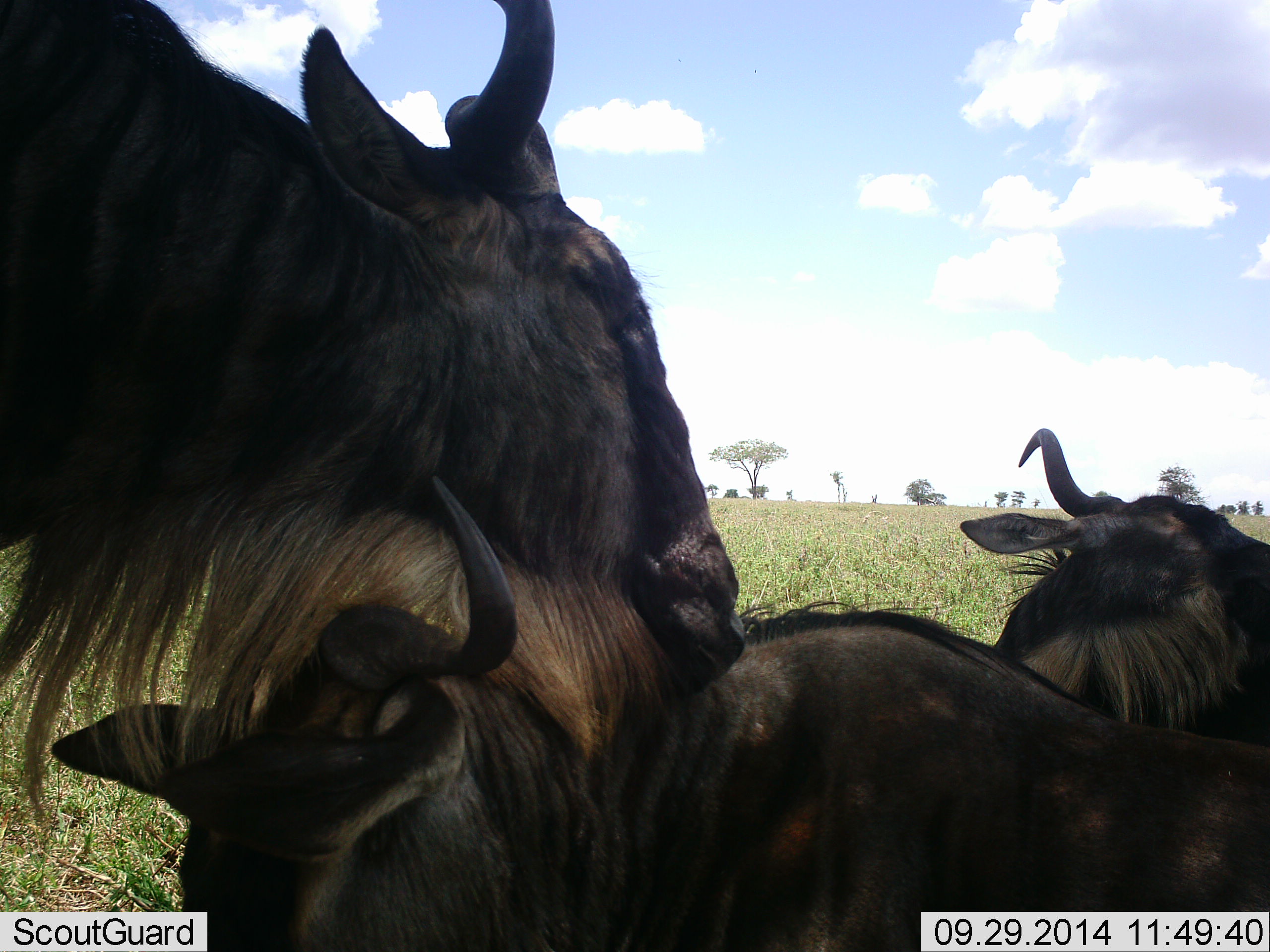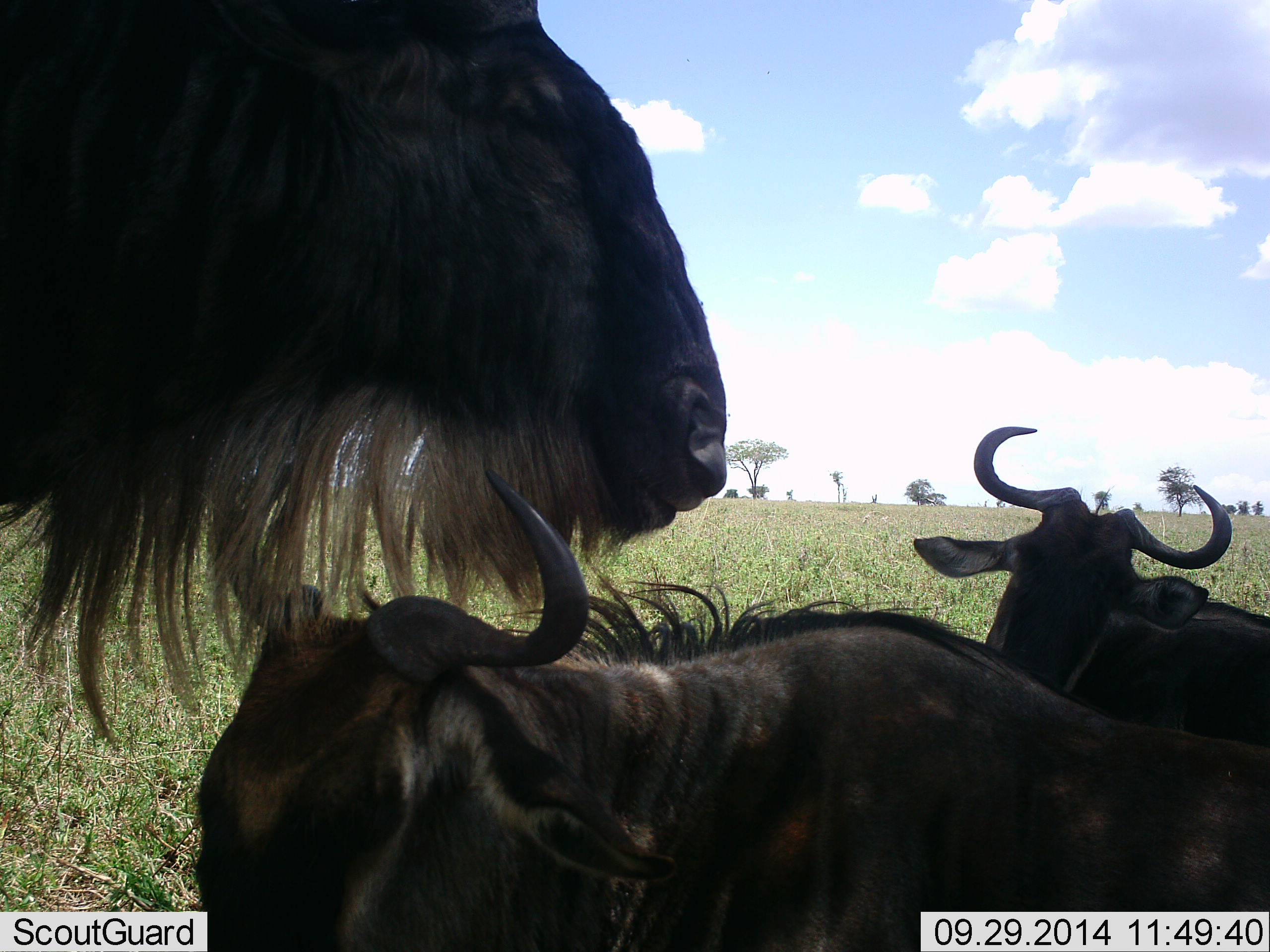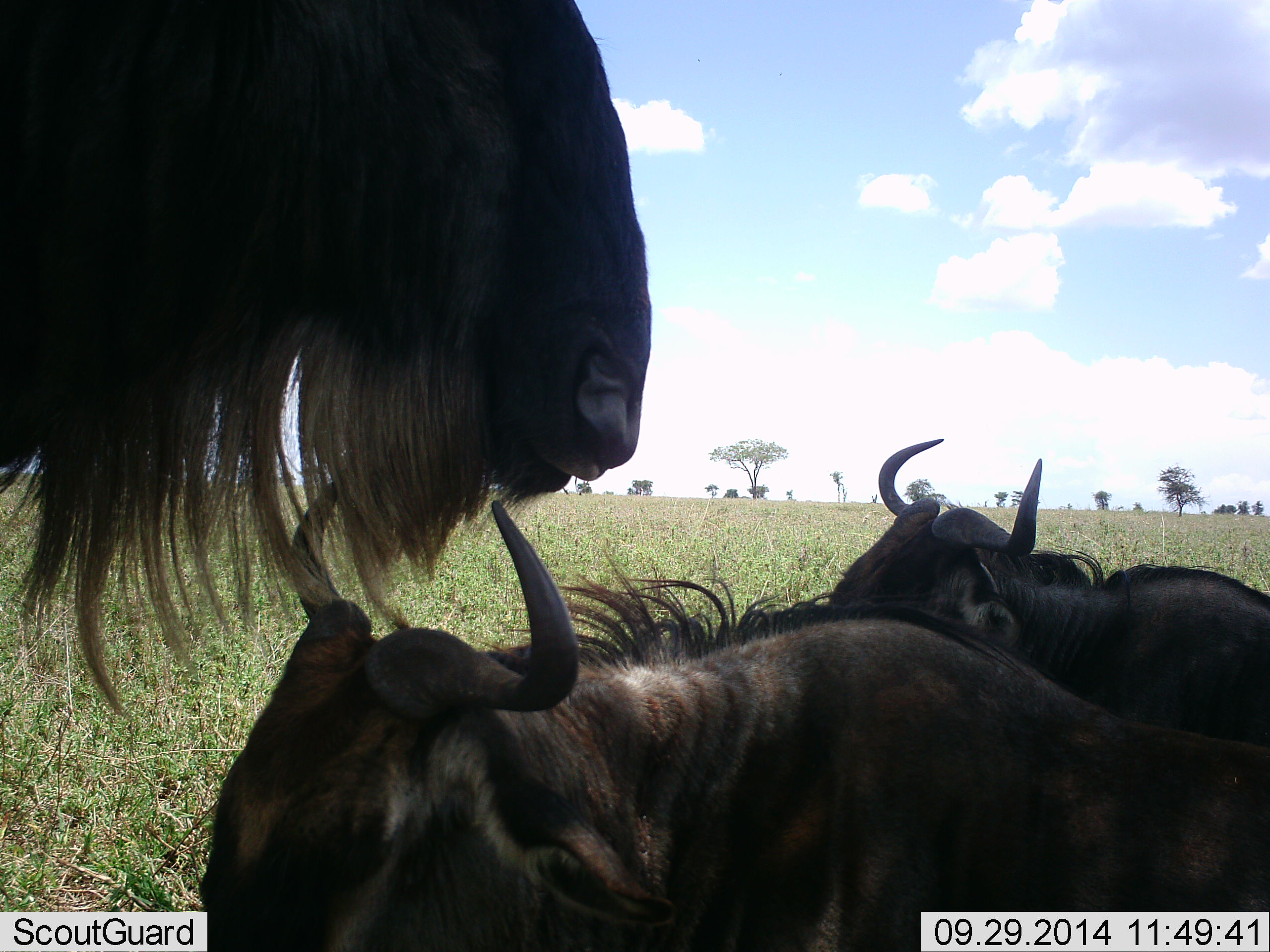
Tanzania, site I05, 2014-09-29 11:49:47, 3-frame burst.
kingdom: Animalia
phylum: Chordata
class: Mammalia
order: Artiodactyla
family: Bovidae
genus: Connochaetes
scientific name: Connochaetes taurinus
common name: blue wildebeest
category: wildebeest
Wildebeest (blue wildebeest) (Connochaetes taurinus), count 3. Behavior (volunteer vote fractions): standing 50%, resting 60%, moving 0%, interacting 50%. Young present (vote fraction): 20%. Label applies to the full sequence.